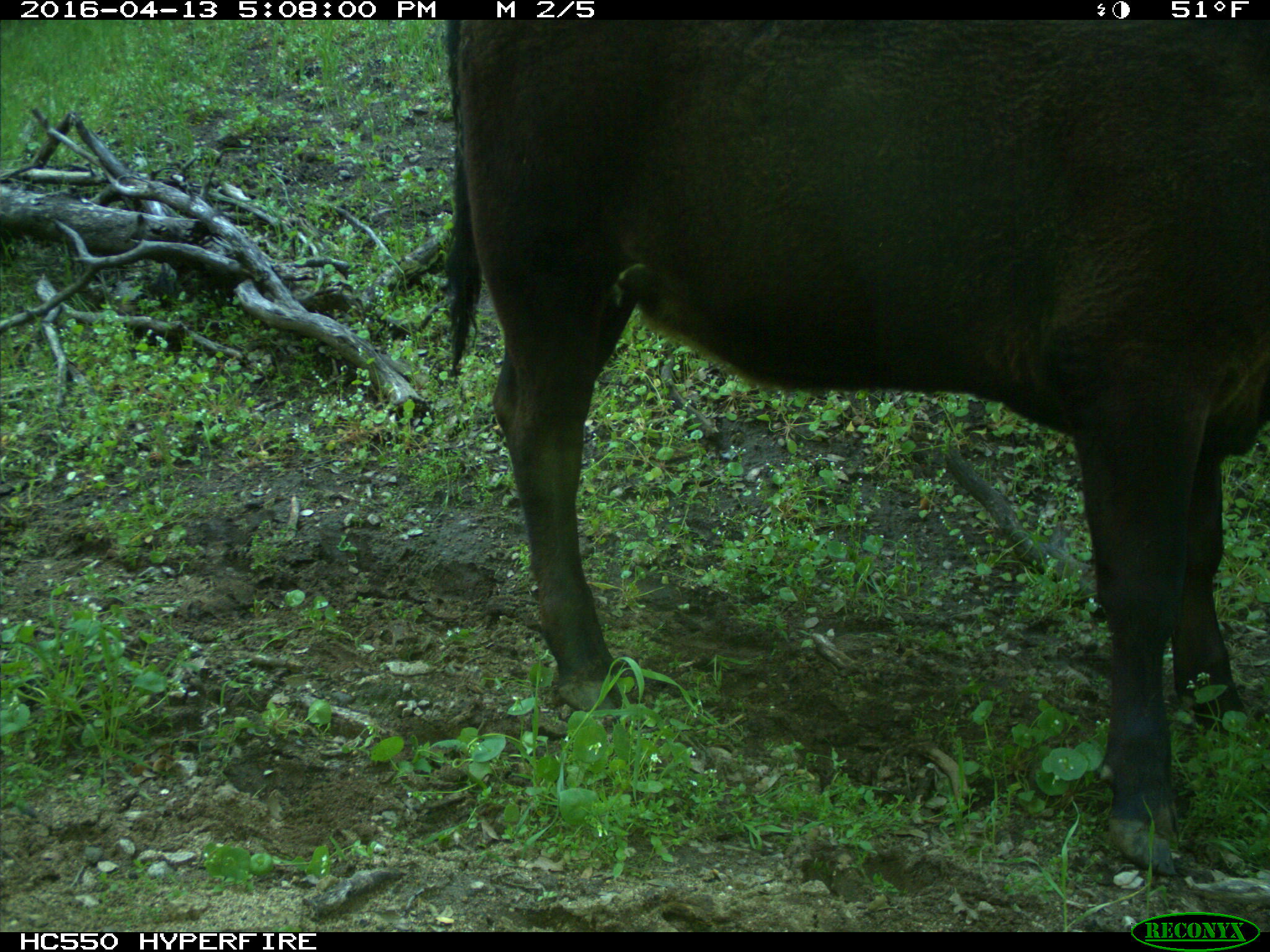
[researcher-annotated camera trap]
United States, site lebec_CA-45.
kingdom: Animalia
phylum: Chordata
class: Mammalia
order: Artiodactyla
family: Bovidae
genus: Bos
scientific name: Bos taurus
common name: domestic cow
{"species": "Bos taurus (domestic cow)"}